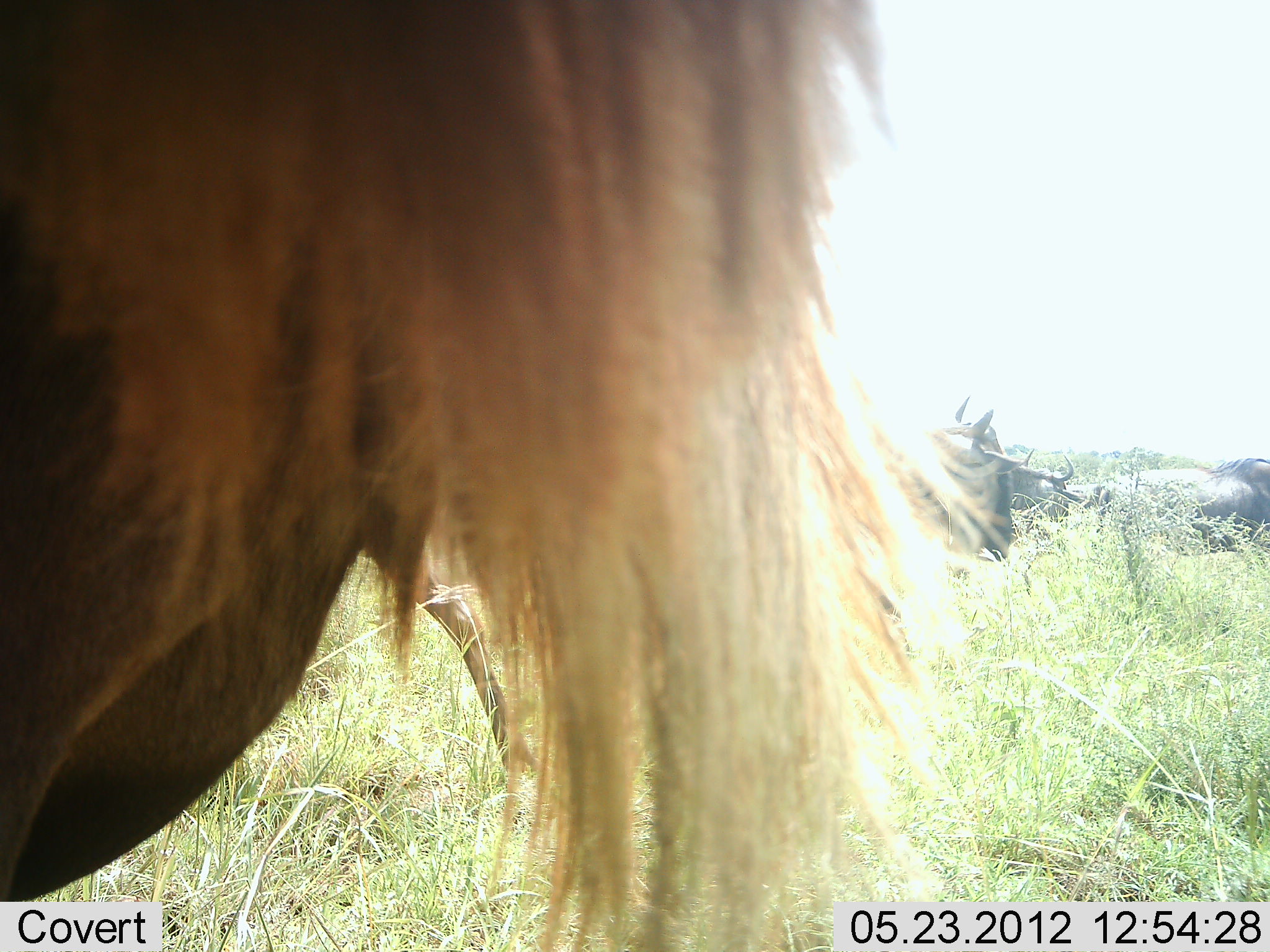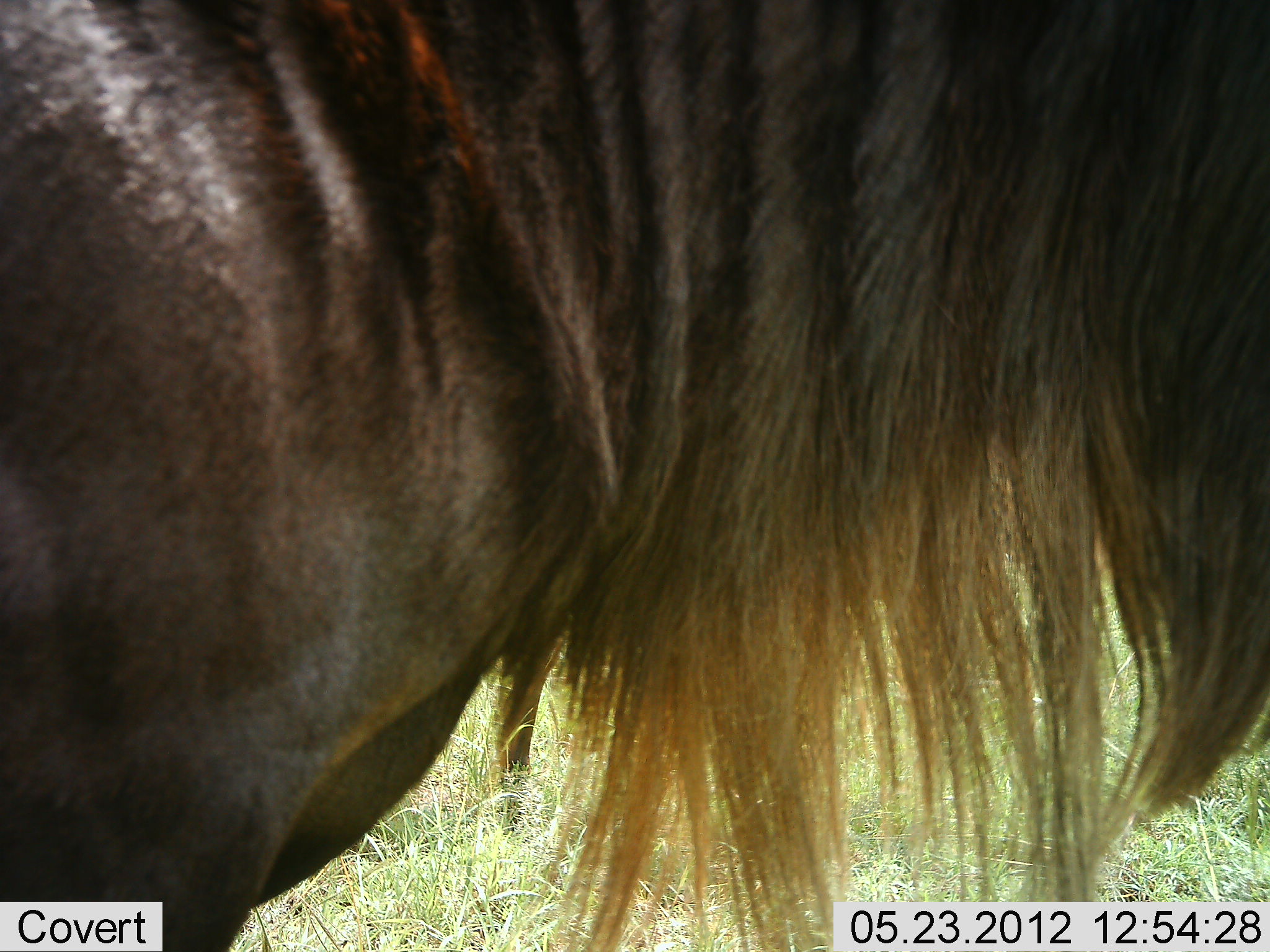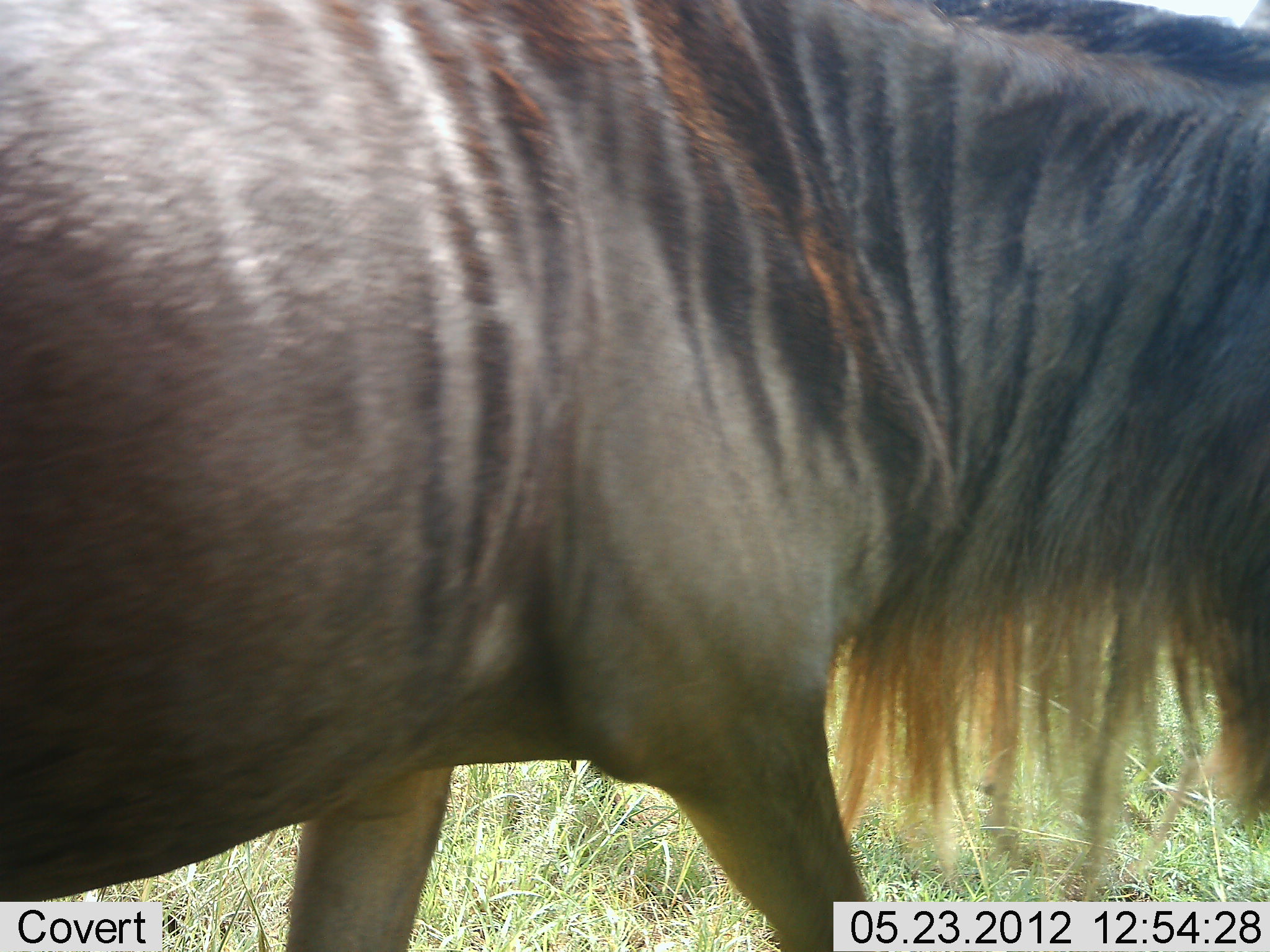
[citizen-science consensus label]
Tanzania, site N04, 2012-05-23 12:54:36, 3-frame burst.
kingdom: Animalia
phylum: Chordata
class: Mammalia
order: Artiodactyla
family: Bovidae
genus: Connochaetes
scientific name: Connochaetes taurinus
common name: blue wildebeest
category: wildebeest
Wildebeest (blue wildebeest) (Connochaetes taurinus), count 3. Behavior (volunteer vote fractions): standing 52%, resting 5%, moving 57%, interacting 0%. Young present (vote fraction): 0%. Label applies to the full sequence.